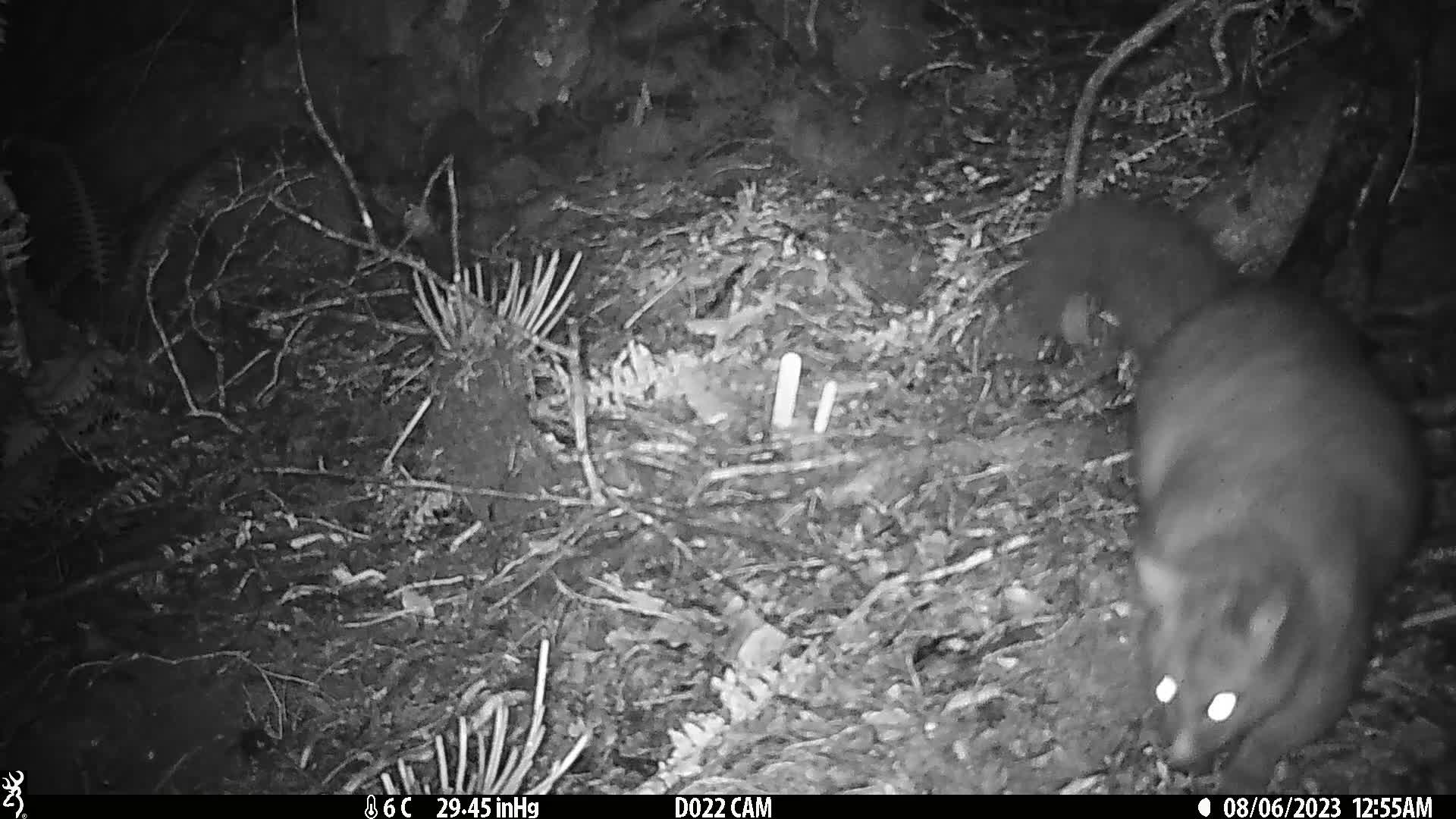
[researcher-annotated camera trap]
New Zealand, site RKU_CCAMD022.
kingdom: Animalia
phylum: Chordata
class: Mammalia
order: Diprotodontia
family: Phalangeridae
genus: Trichosurus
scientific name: Trichosurus vulpecula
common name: common brushtail possum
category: possum